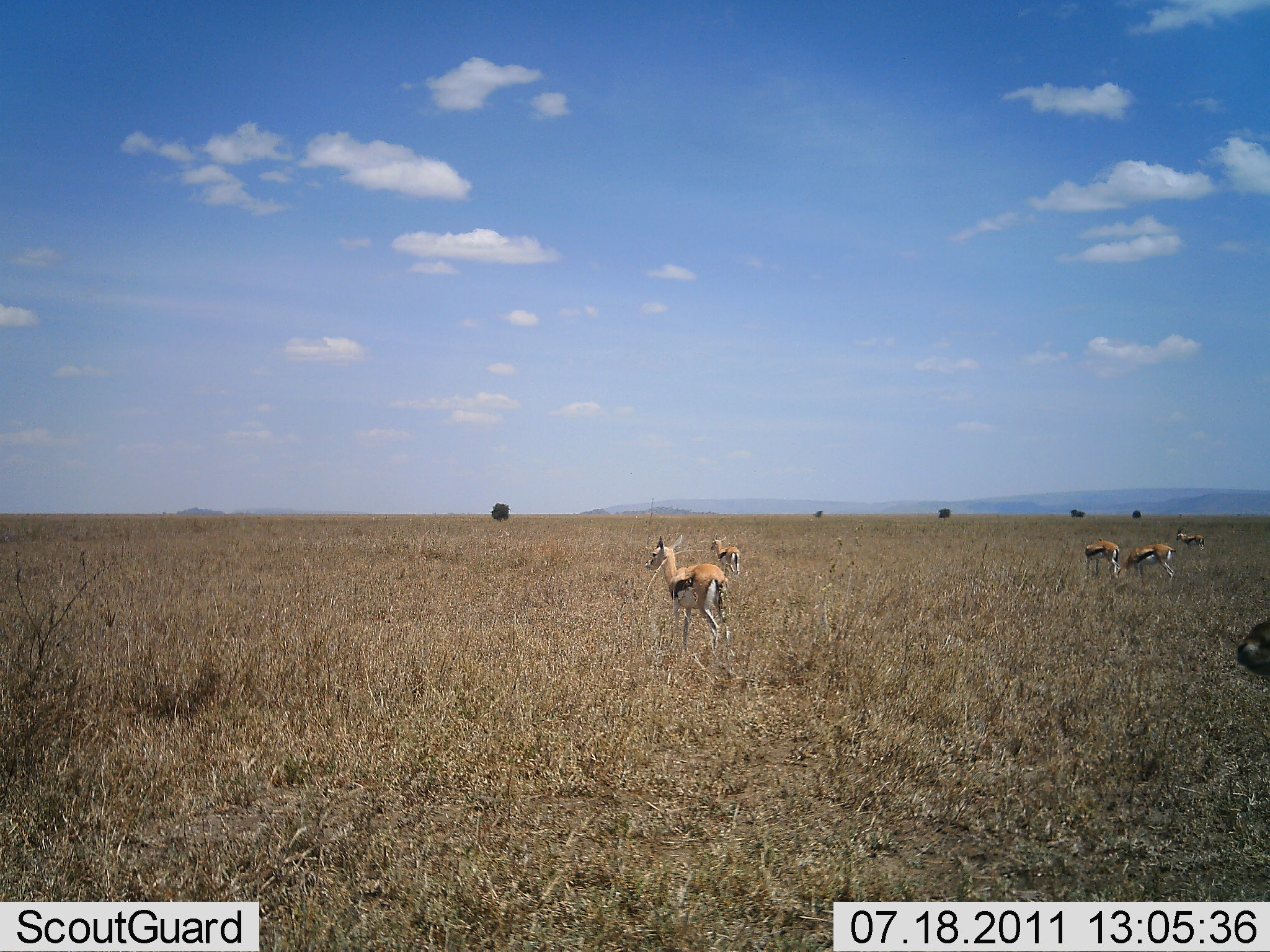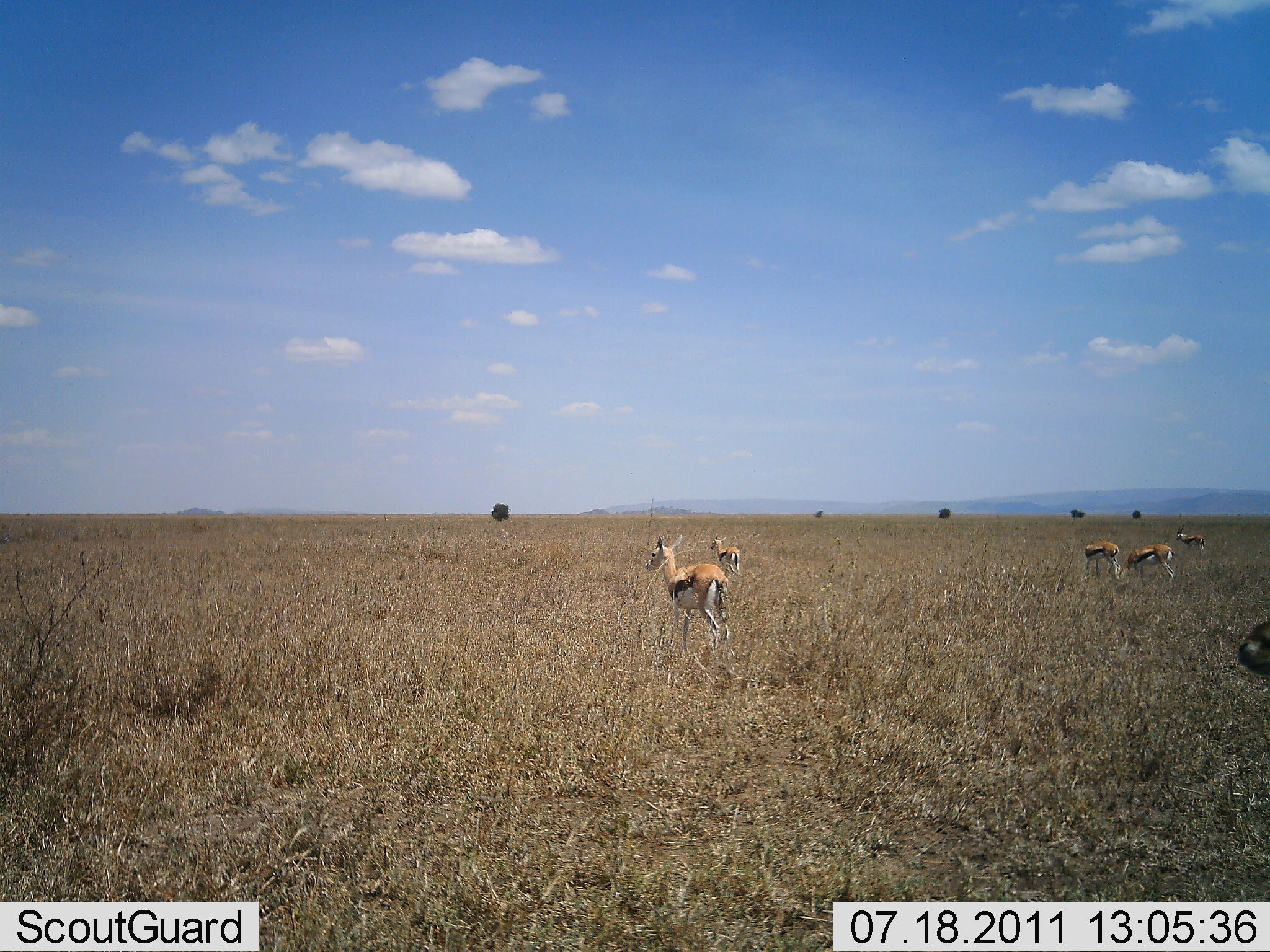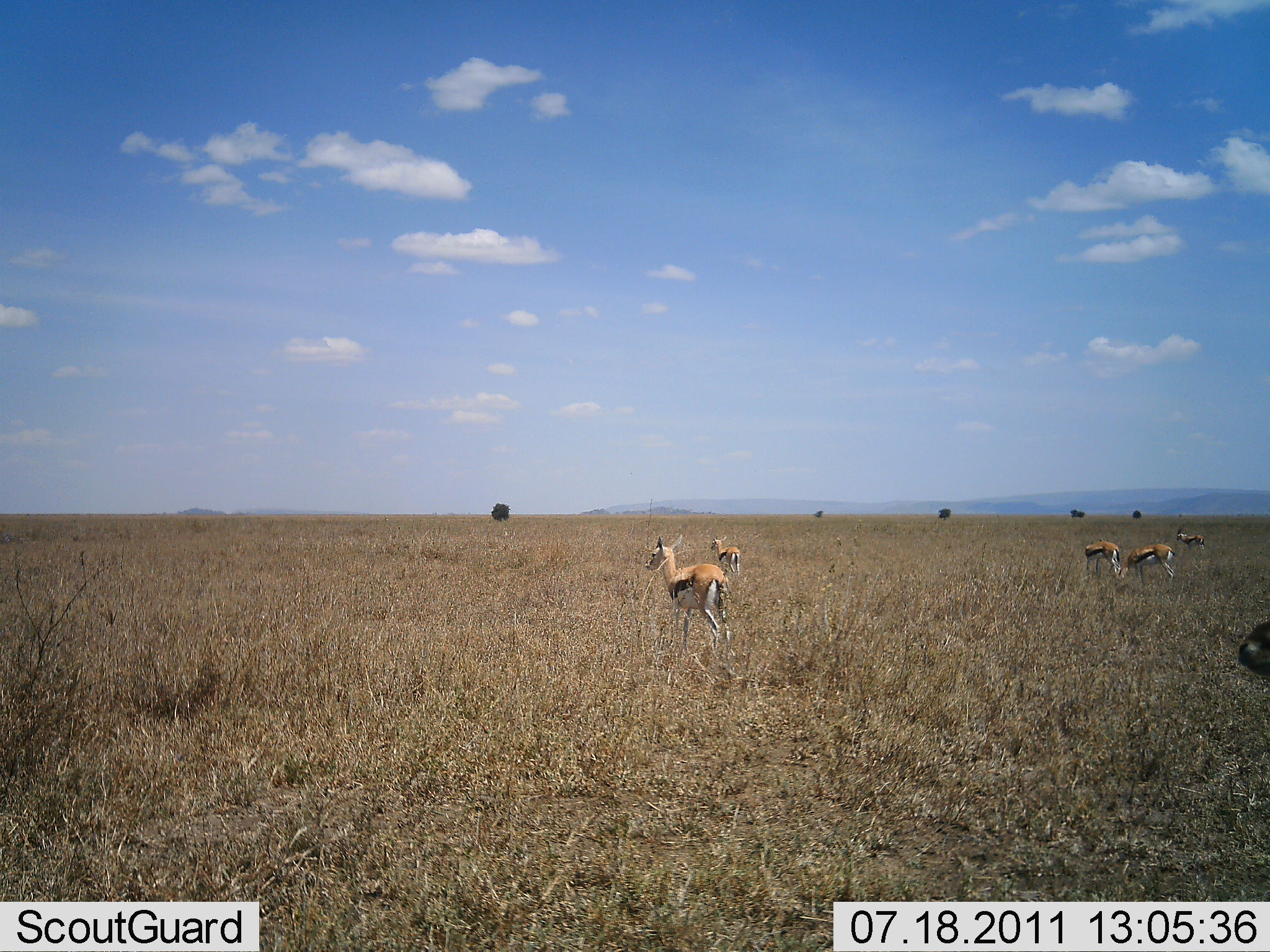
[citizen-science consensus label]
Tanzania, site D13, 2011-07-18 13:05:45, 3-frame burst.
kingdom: Animalia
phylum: Chordata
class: Mammalia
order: Artiodactyla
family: Bovidae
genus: Eudorcas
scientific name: Eudorcas thomsonii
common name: thomson's gazelle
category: gazellethomsons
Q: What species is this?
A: Gazellethomsons (thomson's gazelle) (Eudorcas thomsonii).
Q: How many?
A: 6.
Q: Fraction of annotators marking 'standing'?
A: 70%.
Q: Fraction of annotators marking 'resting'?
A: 0%.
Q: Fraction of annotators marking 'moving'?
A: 30%.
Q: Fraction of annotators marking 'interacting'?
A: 0%.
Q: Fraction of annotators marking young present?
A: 0%.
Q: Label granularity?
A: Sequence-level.